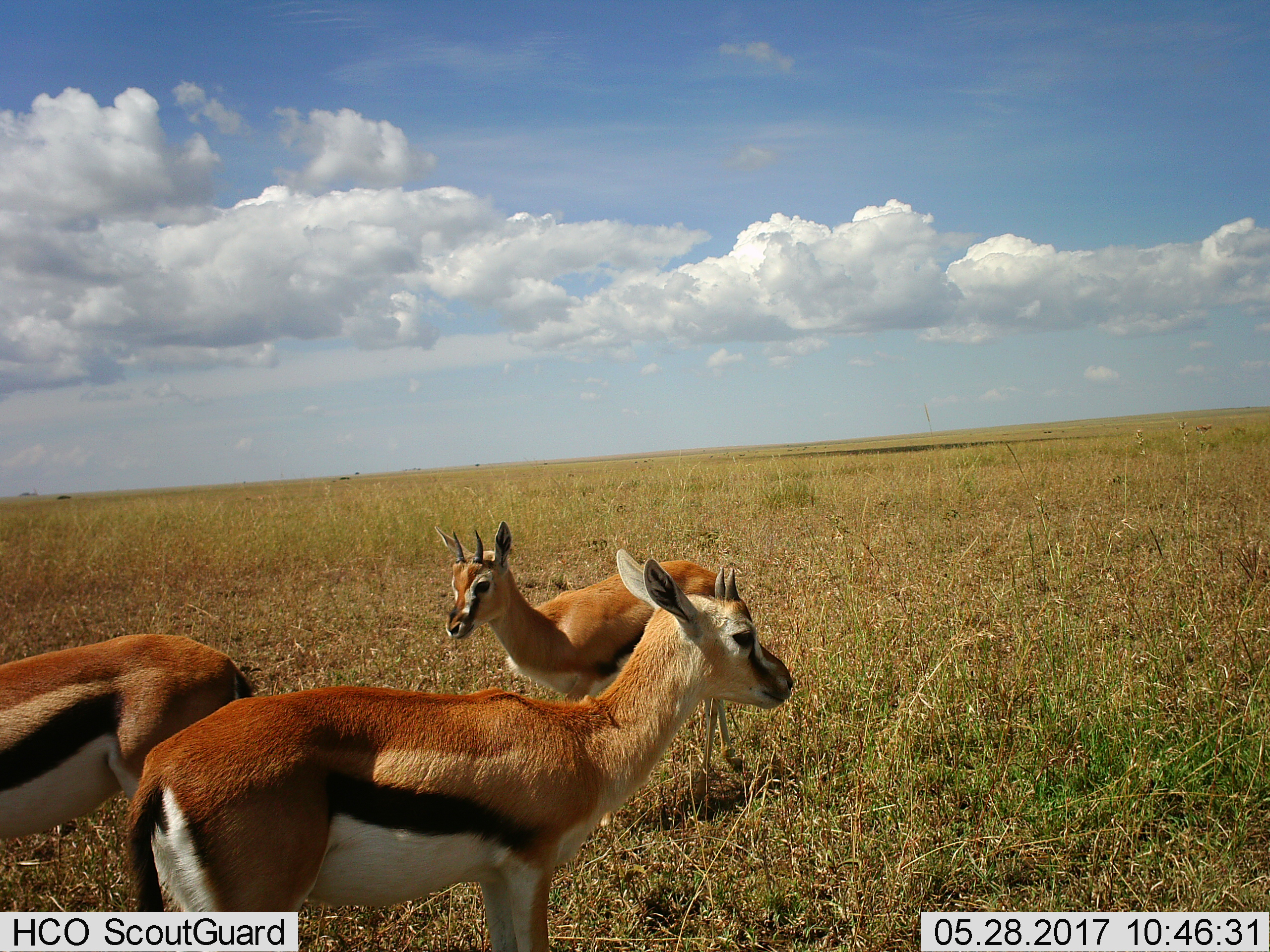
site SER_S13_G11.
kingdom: Animalia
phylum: Chordata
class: Mammalia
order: Artiodactyla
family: Bovidae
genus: Eudorcas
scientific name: Eudorcas thomsonii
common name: thomson's gazelle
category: gazellethomsons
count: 3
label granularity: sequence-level